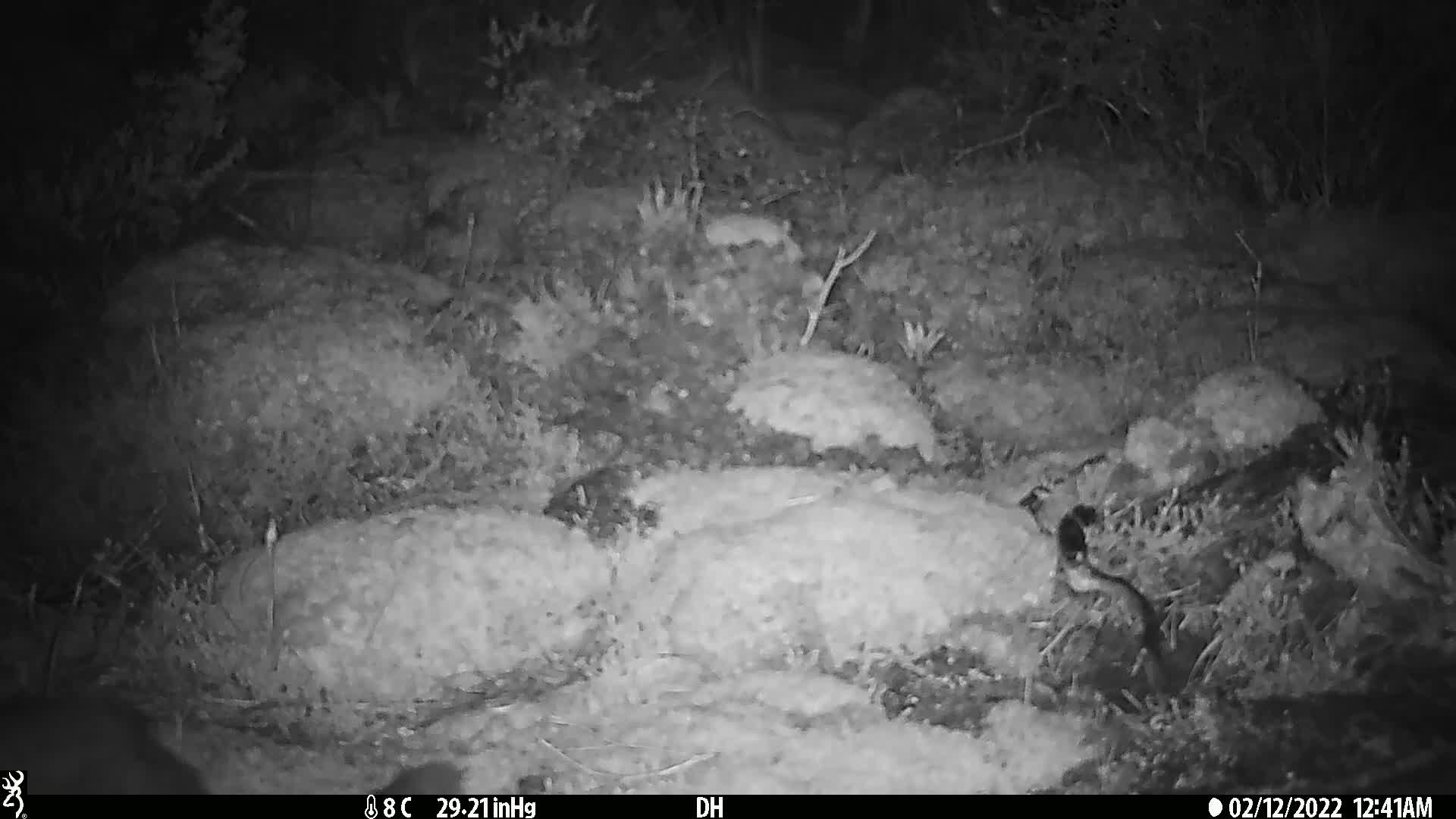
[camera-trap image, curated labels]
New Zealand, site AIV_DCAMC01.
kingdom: Animalia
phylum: Chordata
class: Mammalia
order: Carnivora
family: Felidae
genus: Felis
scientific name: Felis catus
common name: domestic cat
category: cat